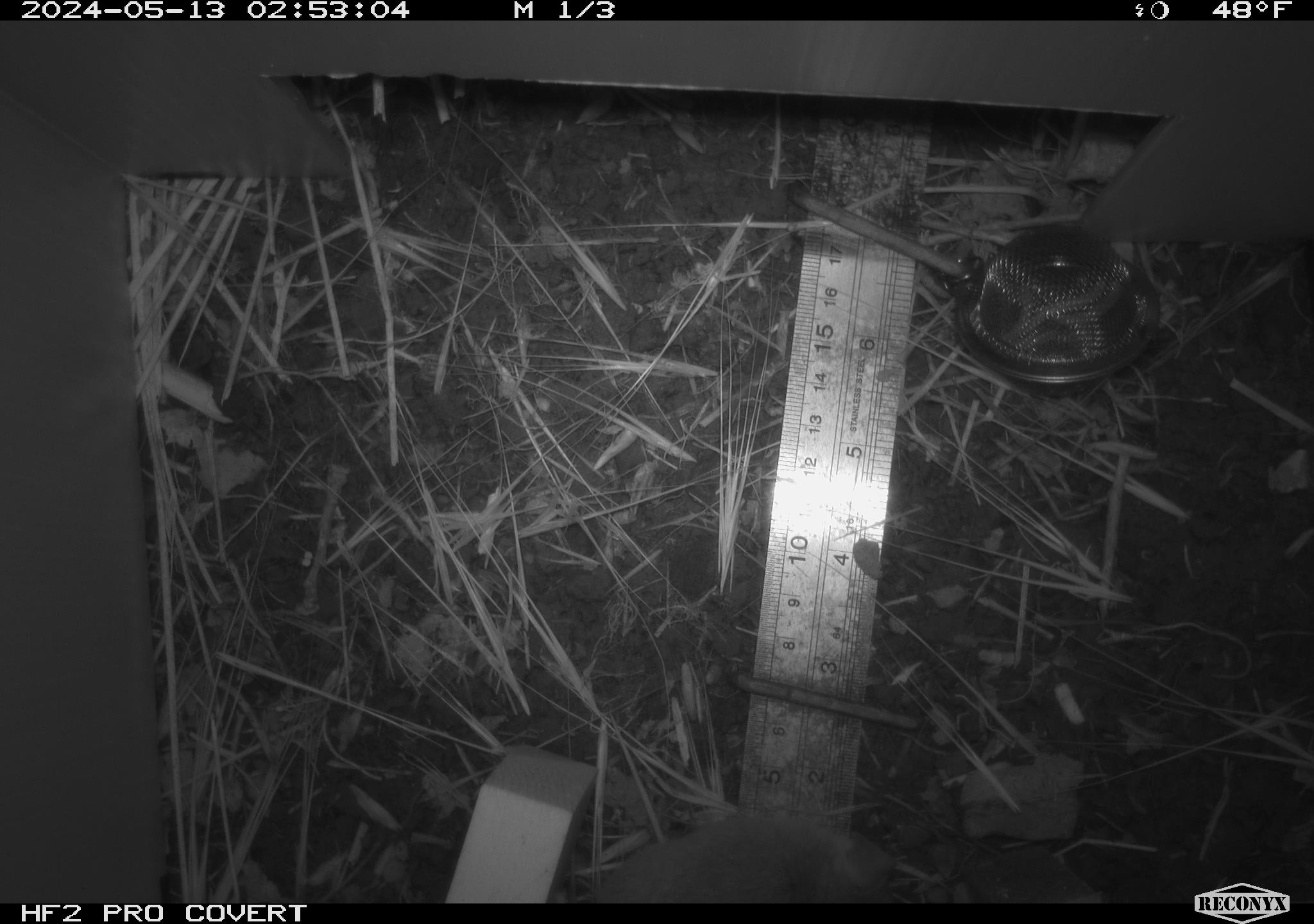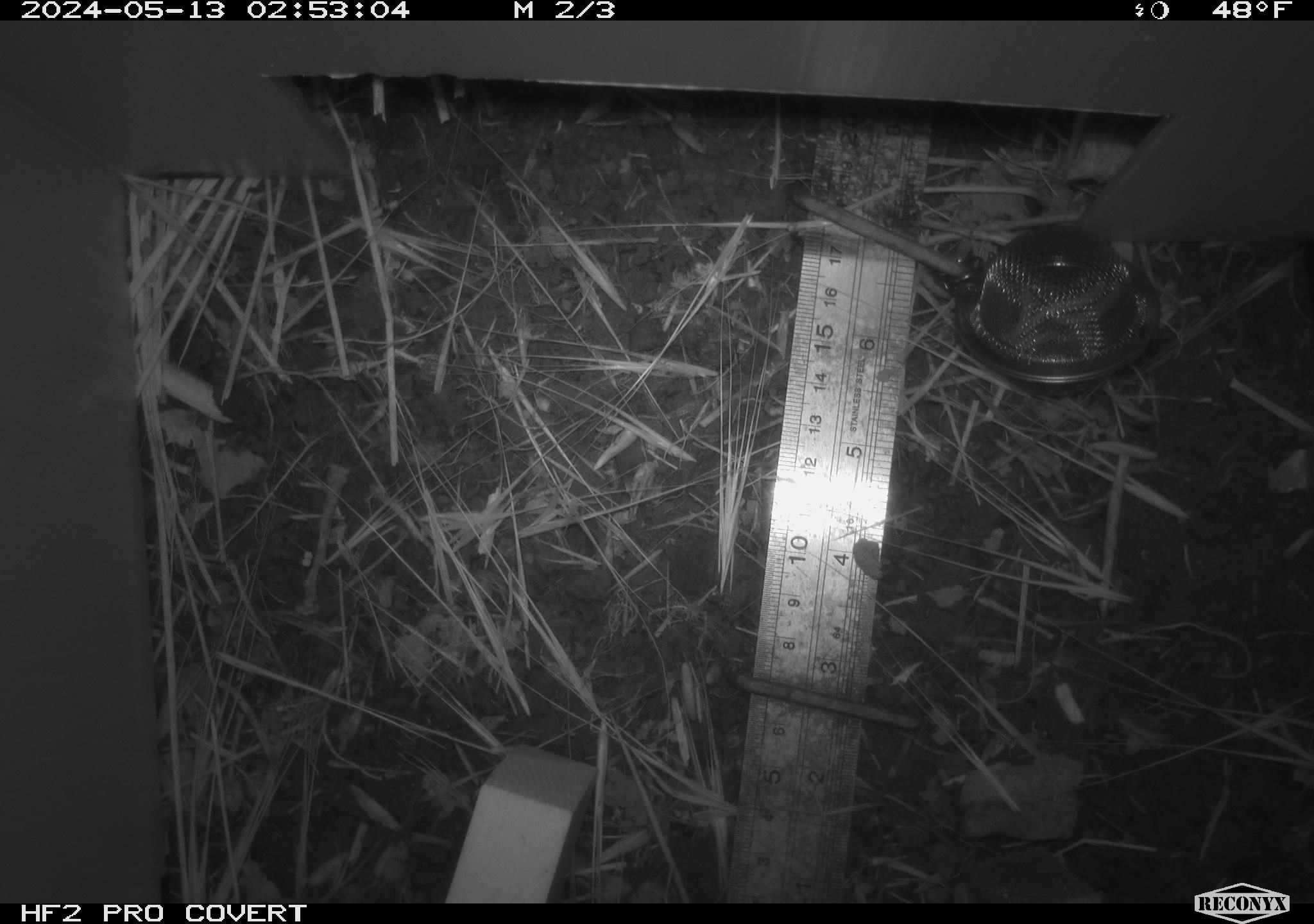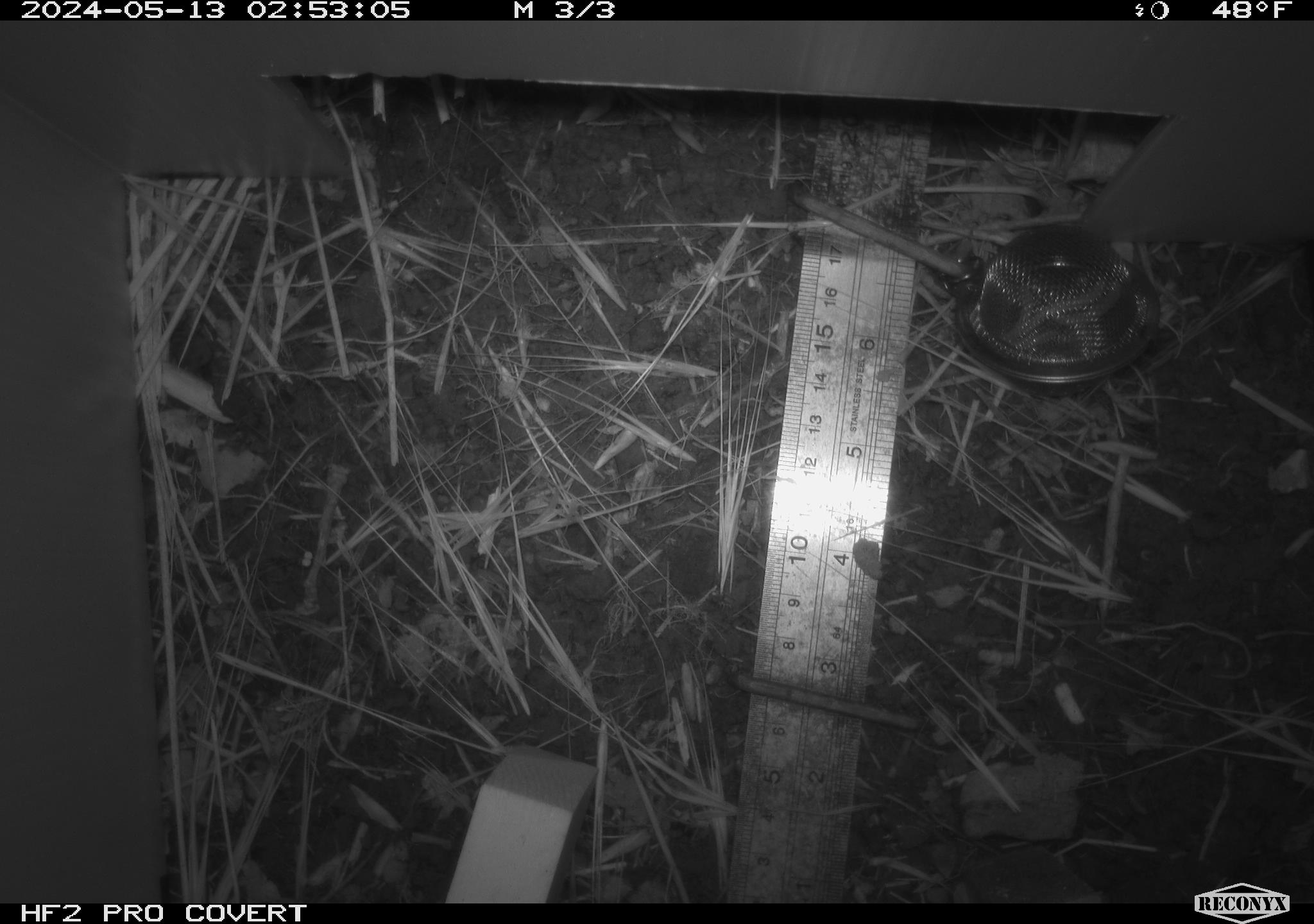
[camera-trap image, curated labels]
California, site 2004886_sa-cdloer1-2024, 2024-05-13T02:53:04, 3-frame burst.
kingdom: Animalia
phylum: Chordata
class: Mammalia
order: Rodentia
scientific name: Rodentia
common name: mouse species